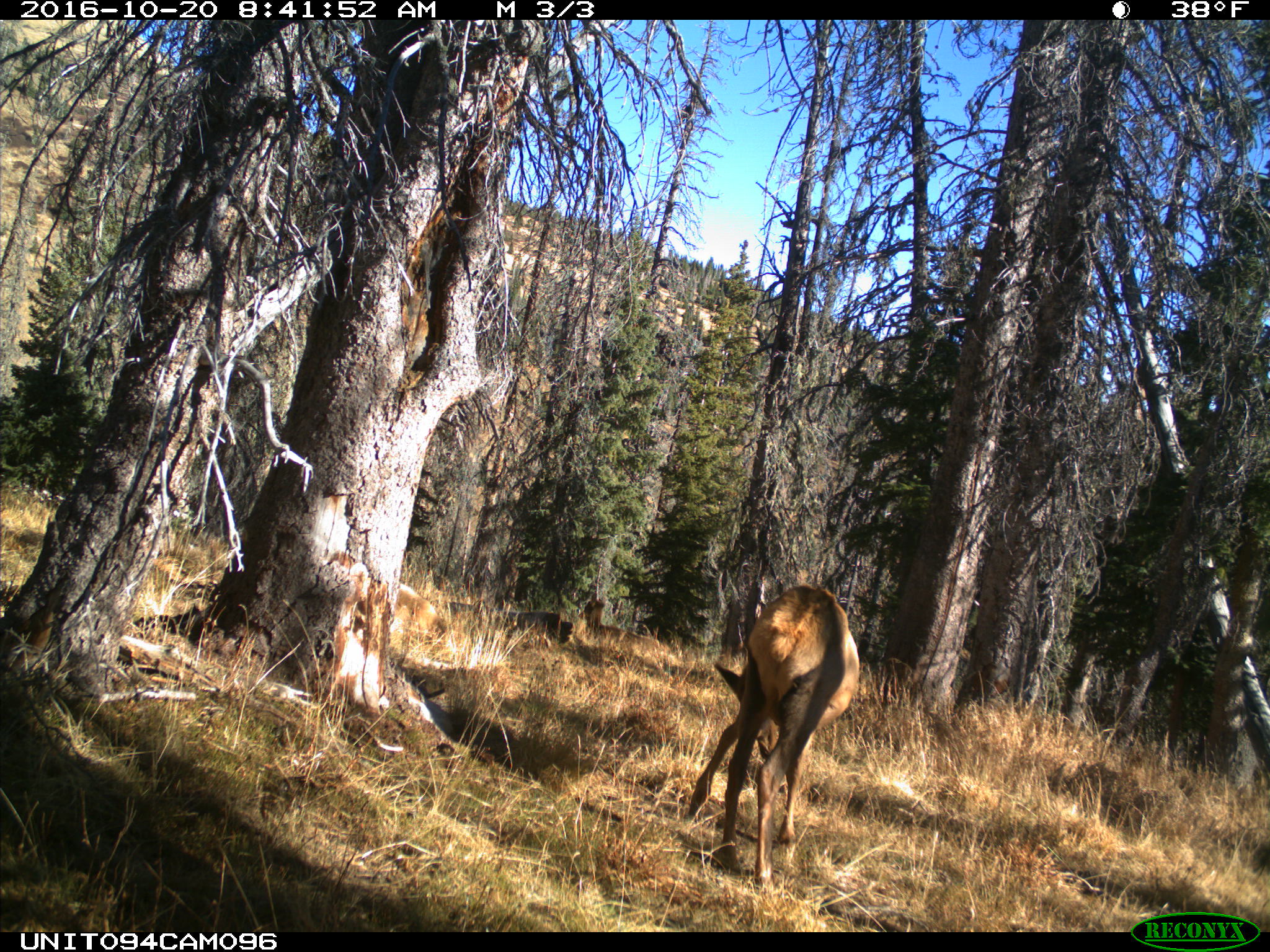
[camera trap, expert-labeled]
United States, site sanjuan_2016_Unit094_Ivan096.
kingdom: Animalia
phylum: Chordata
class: Mammalia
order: Artiodactyla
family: Cervidae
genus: Cervus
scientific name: Cervus elaphus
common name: red deer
Cervus elaphus (red deer).